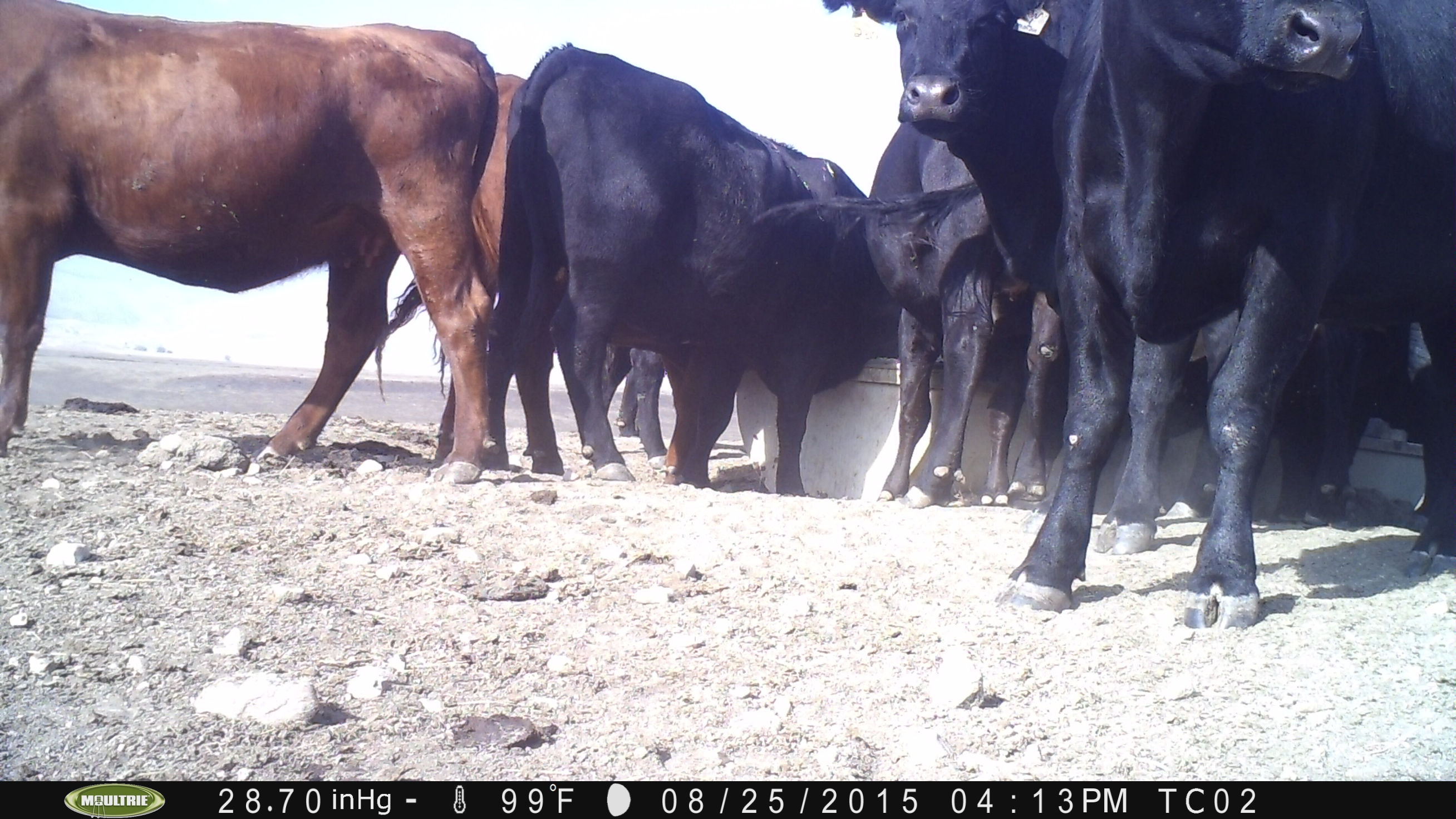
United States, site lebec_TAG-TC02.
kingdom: Animalia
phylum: Chordata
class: Mammalia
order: Artiodactyla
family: Bovidae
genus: Bos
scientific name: Bos taurus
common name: domestic cow